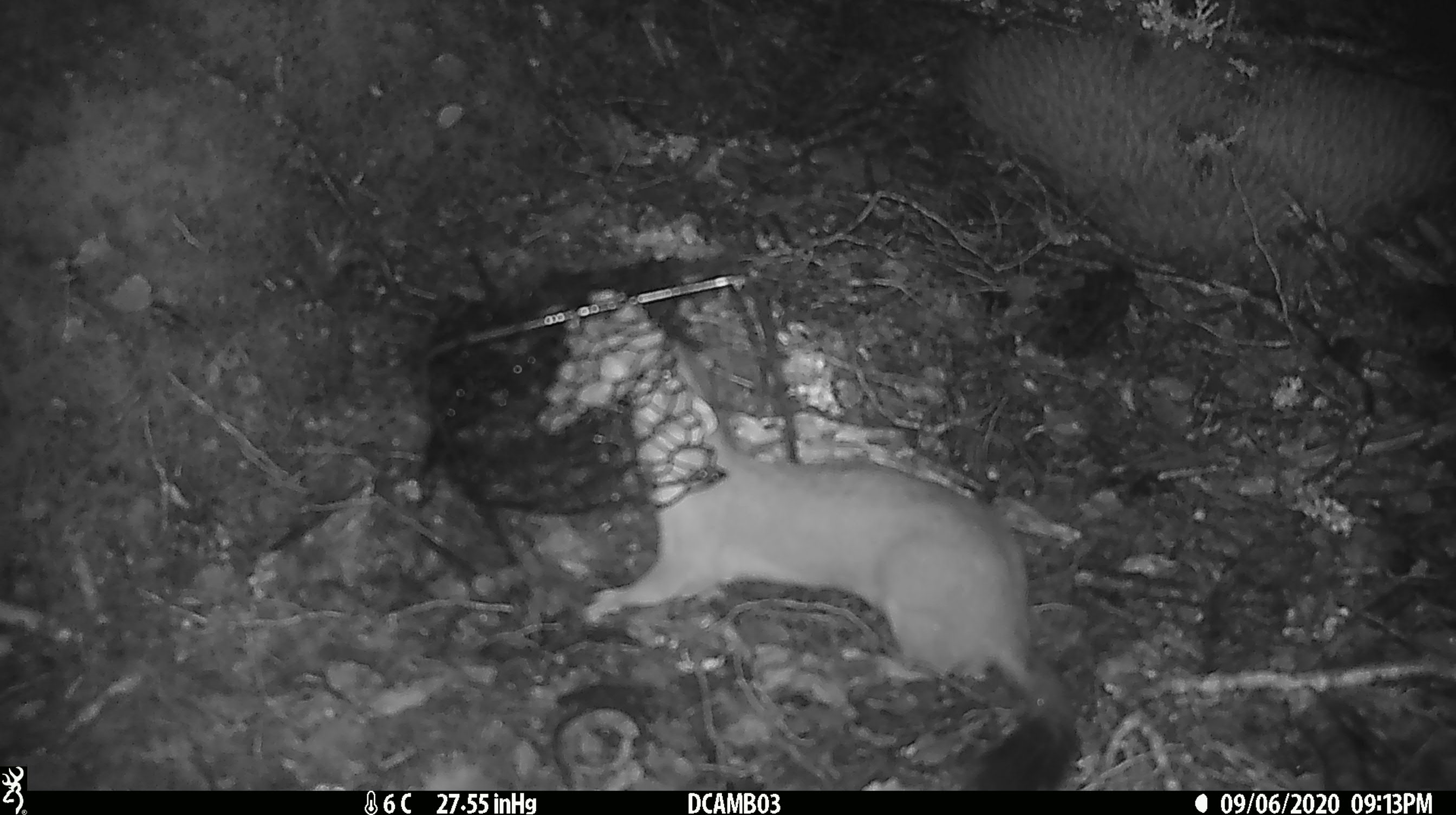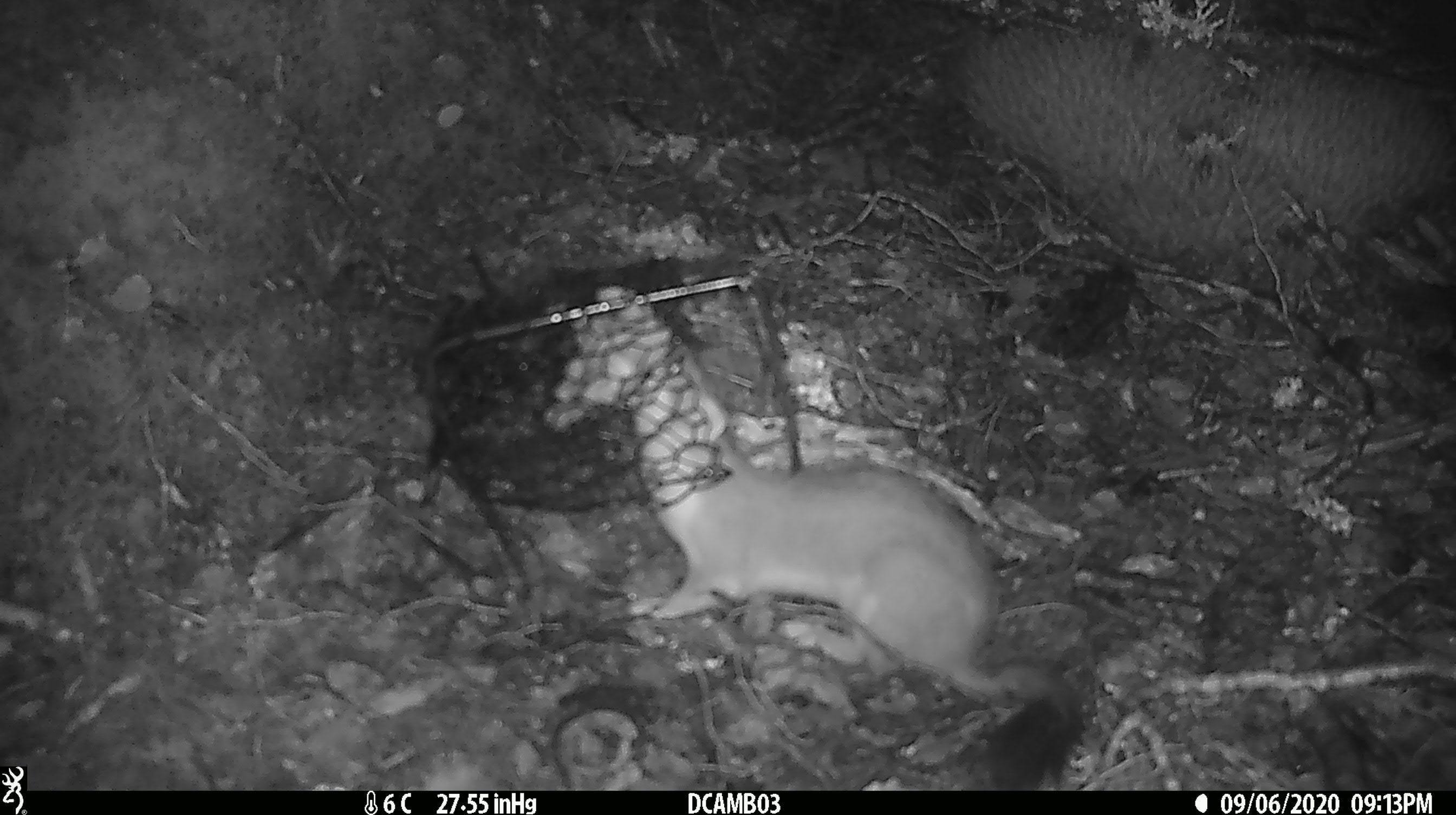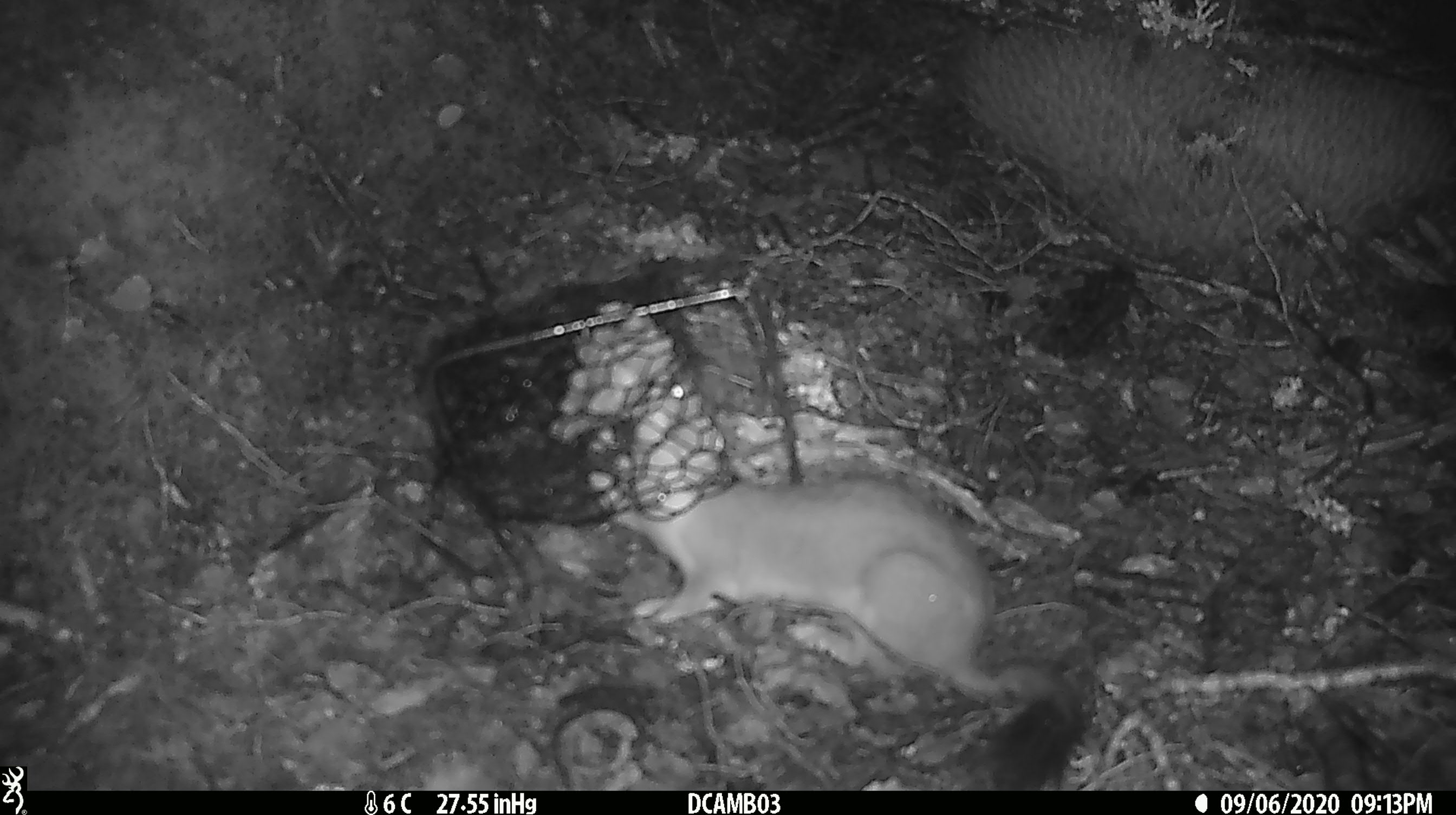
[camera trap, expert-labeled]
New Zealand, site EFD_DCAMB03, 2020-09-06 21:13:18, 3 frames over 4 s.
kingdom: Animalia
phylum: Chordata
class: Mammalia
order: Carnivora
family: Mustelidae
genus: Mustela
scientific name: Mustela erminea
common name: stoat